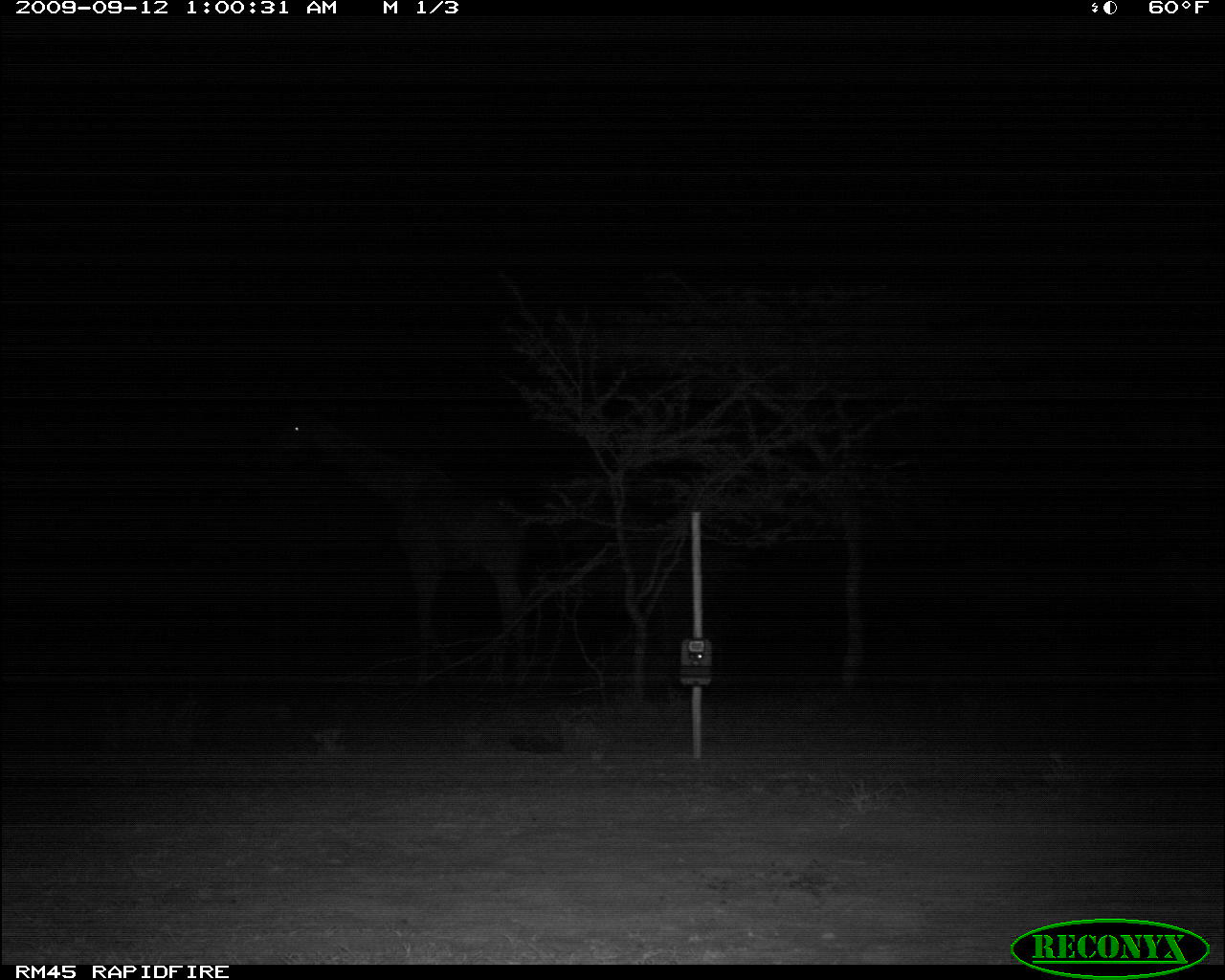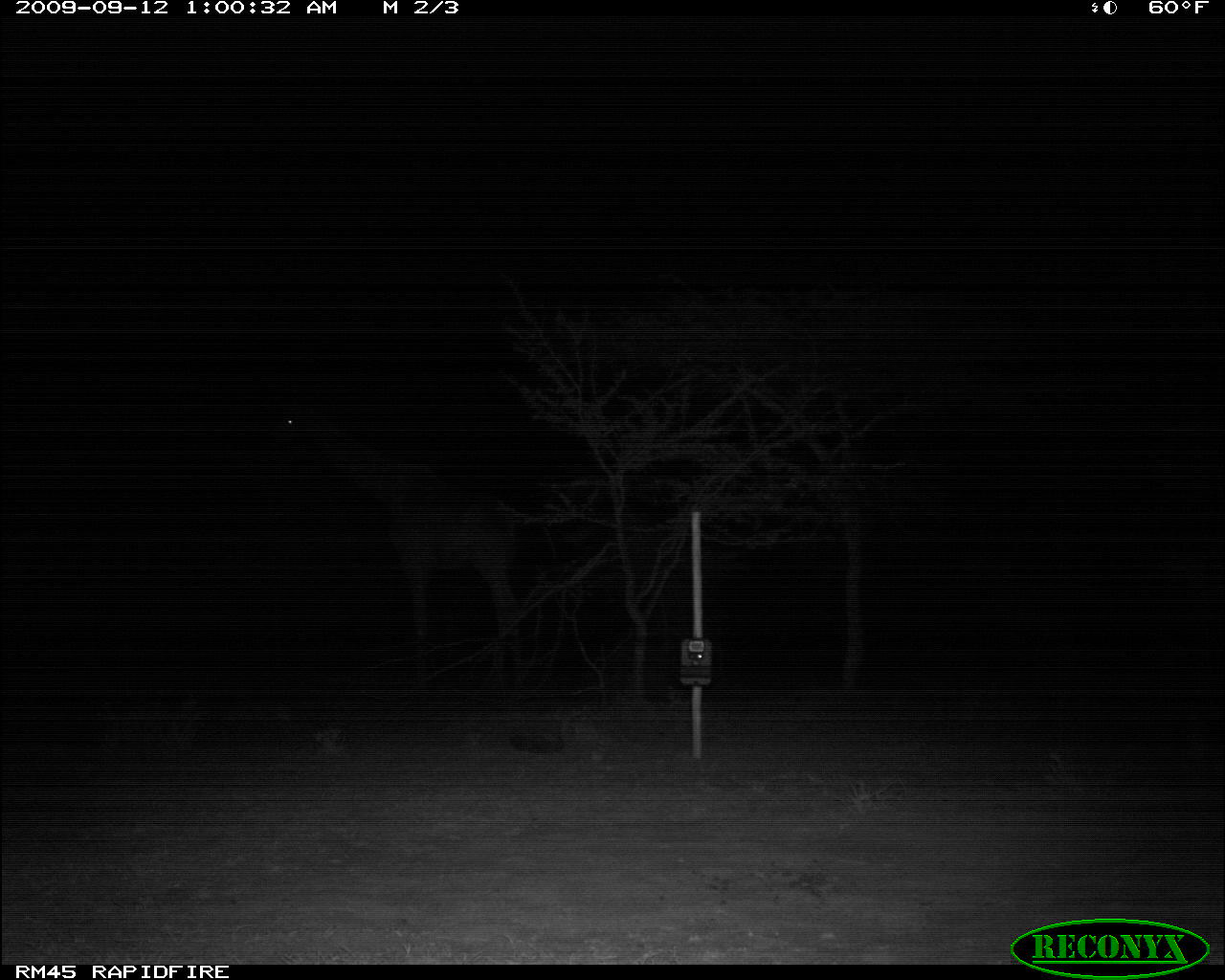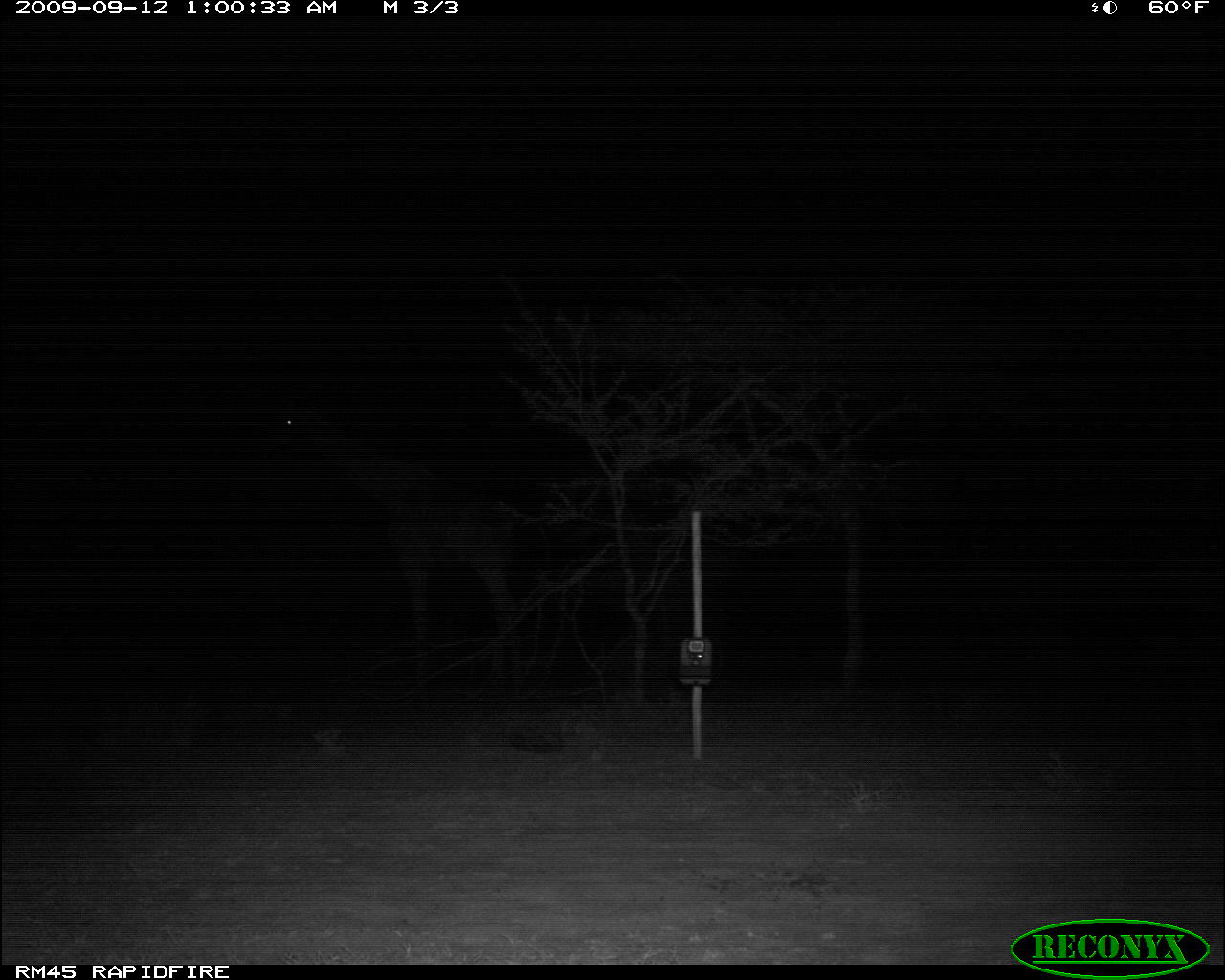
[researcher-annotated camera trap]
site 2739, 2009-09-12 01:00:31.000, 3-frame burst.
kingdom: Animalia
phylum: Chordata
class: Mammalia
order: Artiodactyla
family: Giraffidae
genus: Giraffa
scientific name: Giraffa camelopardalis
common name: giraffe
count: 1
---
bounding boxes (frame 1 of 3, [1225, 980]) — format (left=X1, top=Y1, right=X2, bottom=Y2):
giraffa camelopardalis: (left=259, top=405, right=546, bottom=710)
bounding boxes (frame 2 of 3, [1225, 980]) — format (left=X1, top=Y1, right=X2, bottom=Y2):
giraffa camelopardalis: (left=263, top=407, right=532, bottom=691)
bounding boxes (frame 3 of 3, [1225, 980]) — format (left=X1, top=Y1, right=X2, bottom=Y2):
giraffa camelopardalis: (left=263, top=401, right=527, bottom=696)